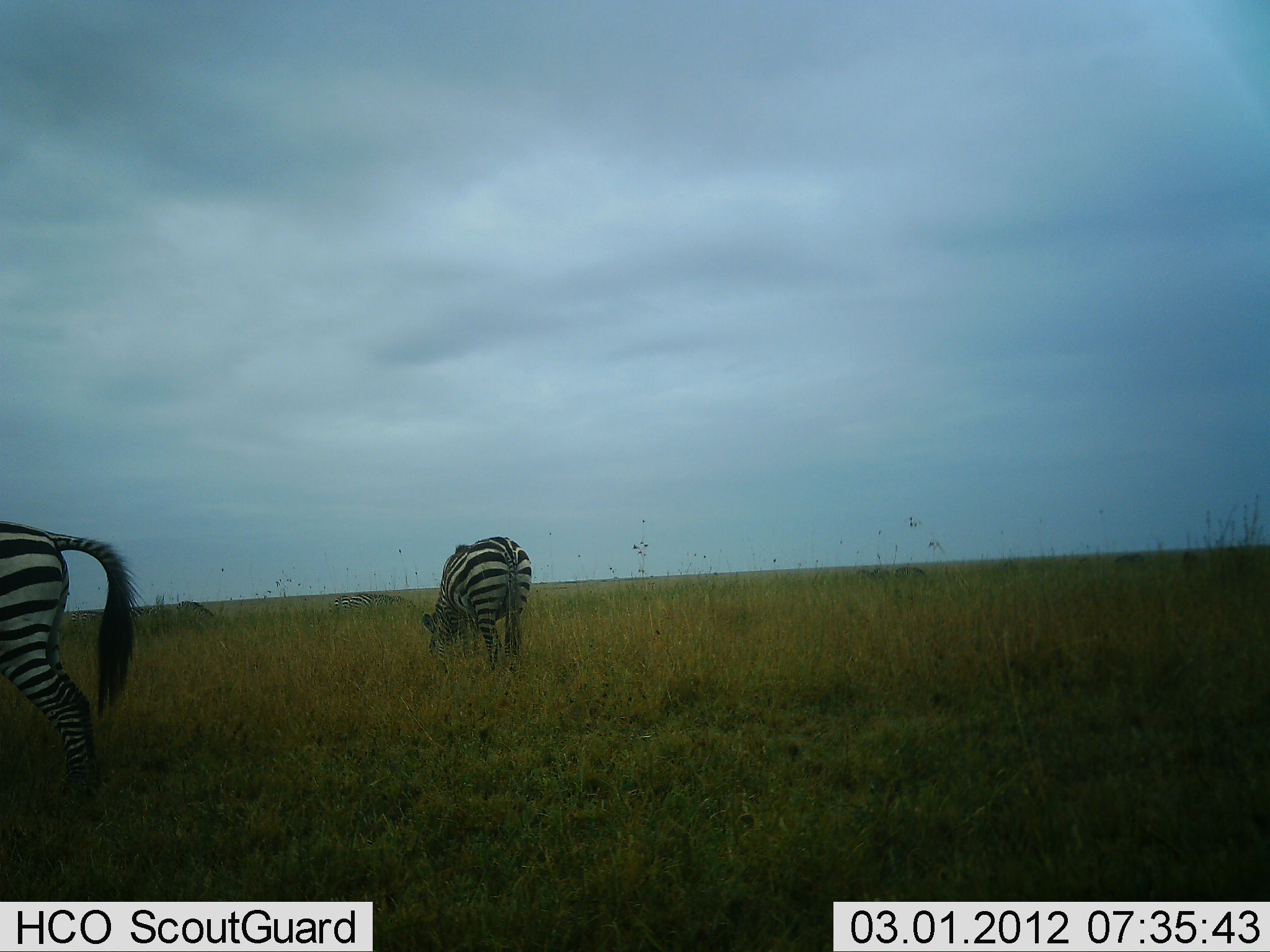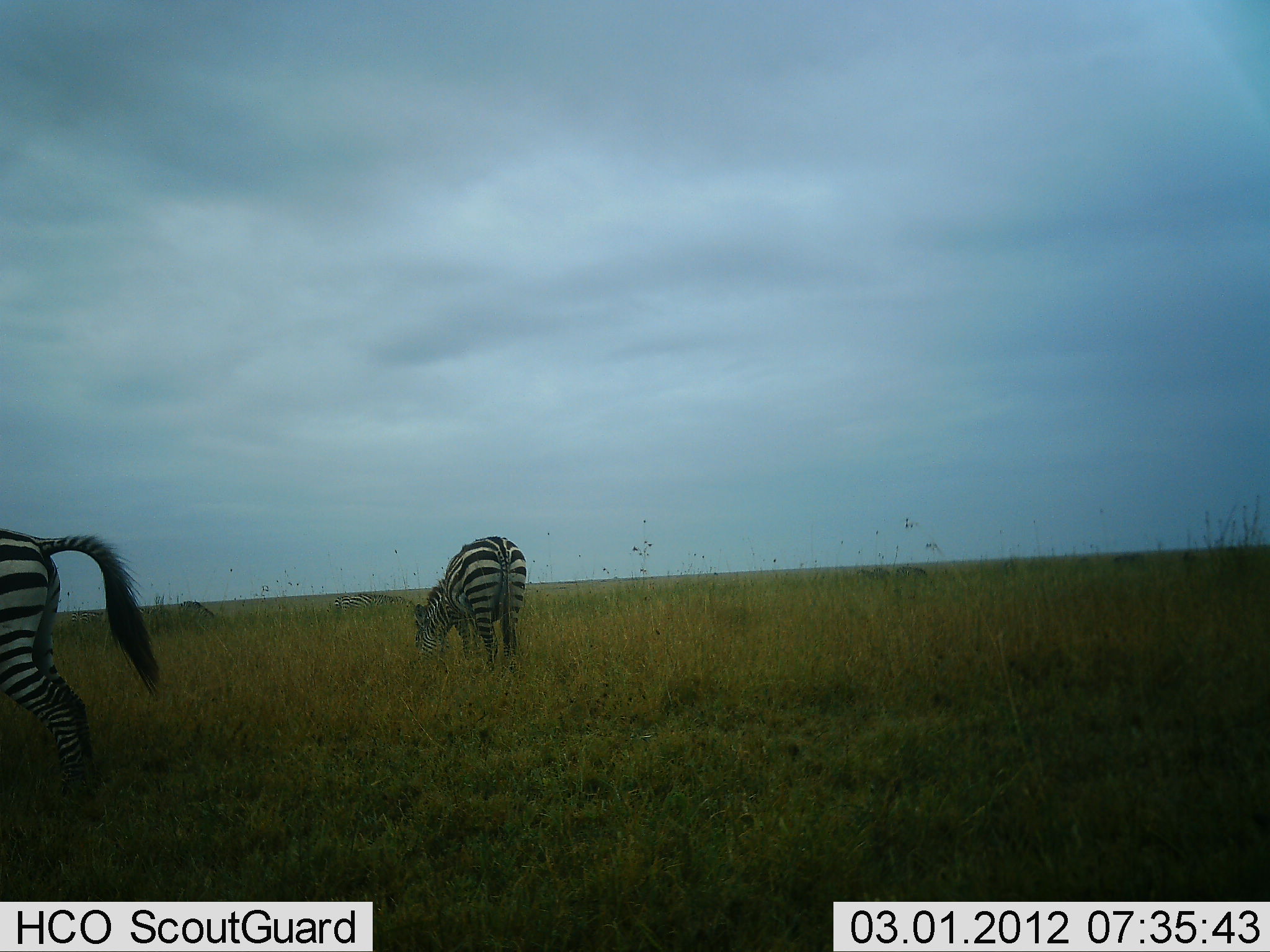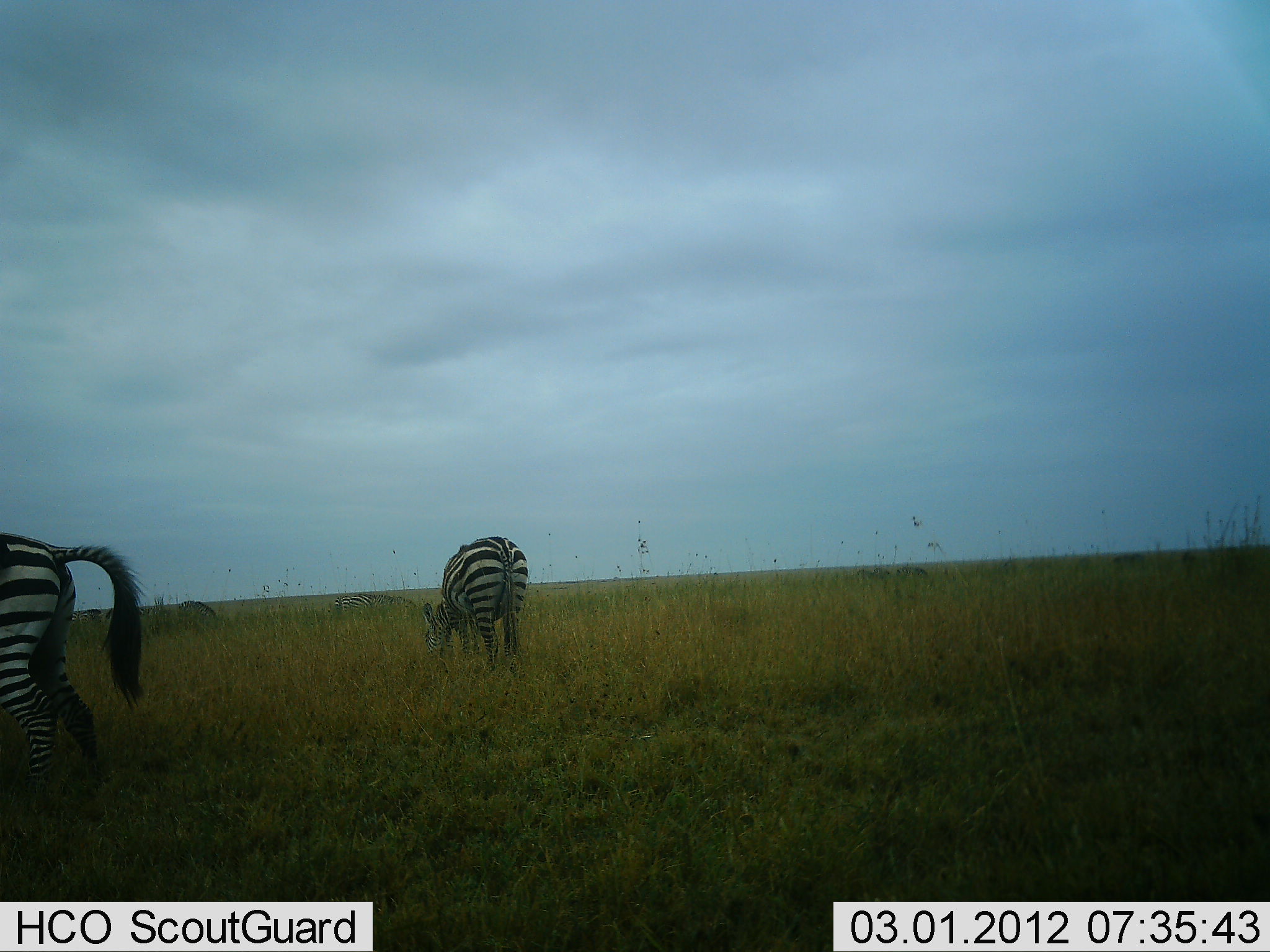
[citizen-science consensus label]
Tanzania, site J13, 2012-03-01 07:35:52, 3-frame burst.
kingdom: Animalia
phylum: Chordata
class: Mammalia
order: Perissodactyla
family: Equidae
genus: Equus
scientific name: Equus quagga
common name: plains zebra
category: zebra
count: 2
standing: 32%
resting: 0%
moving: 10%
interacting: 0%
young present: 0%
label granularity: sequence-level